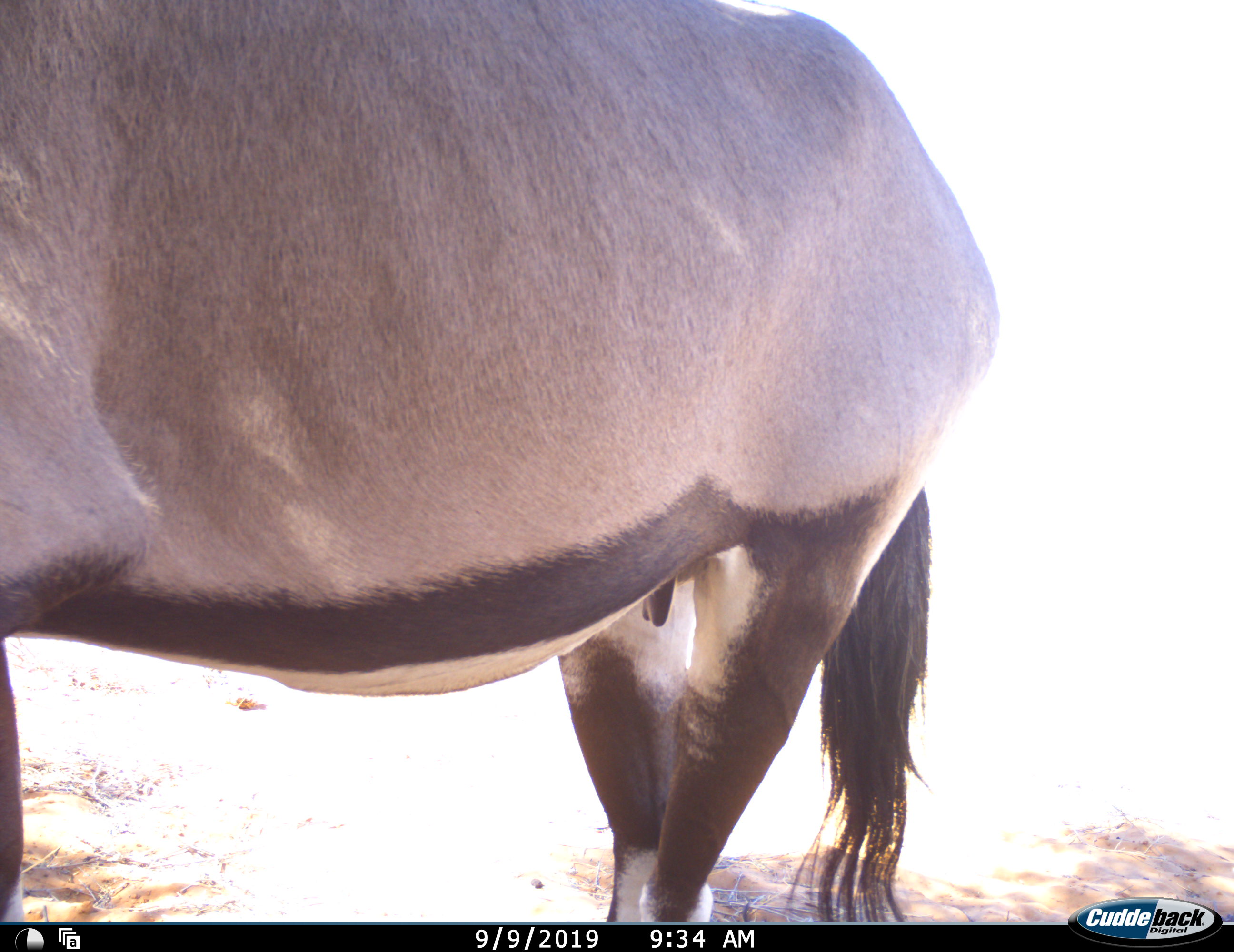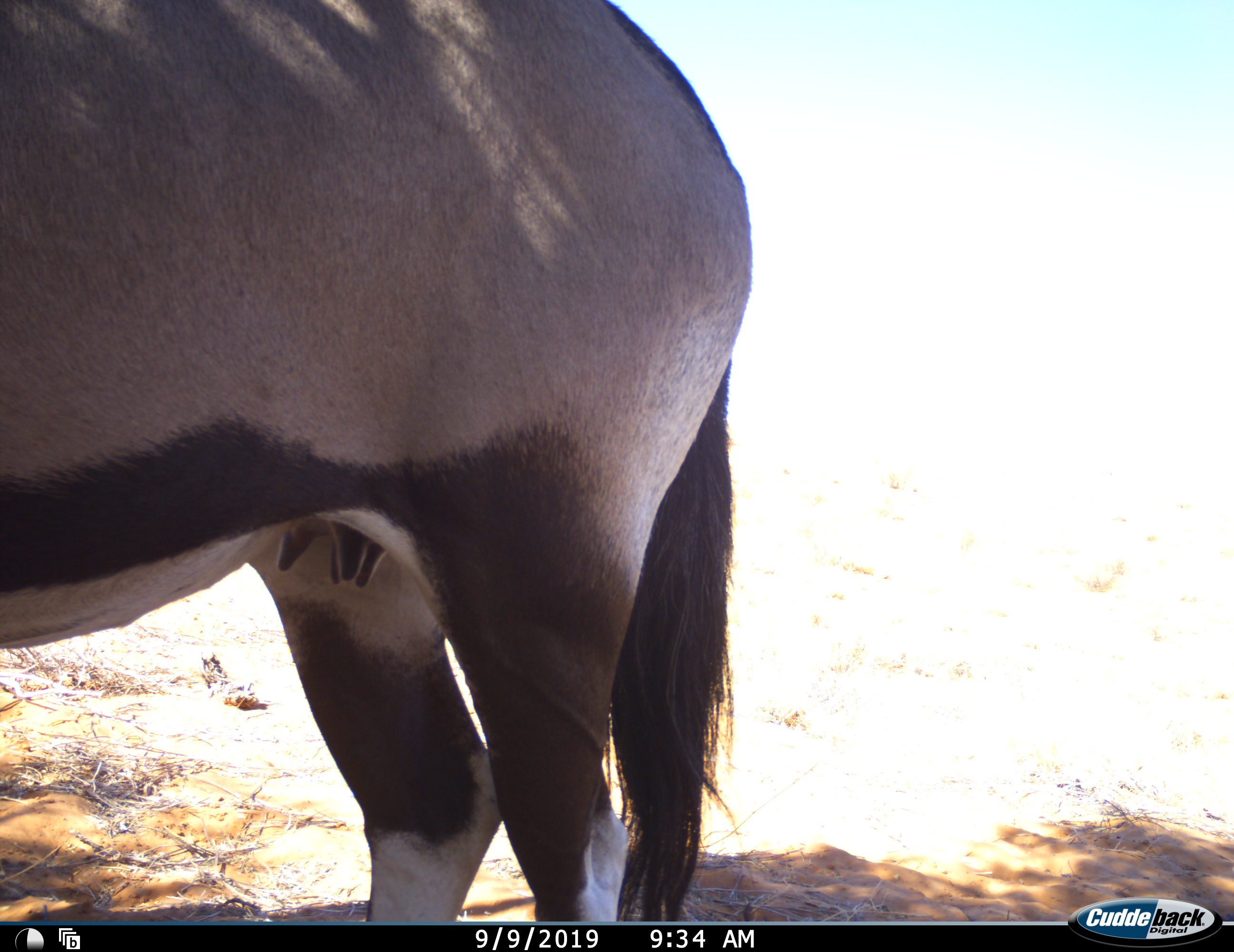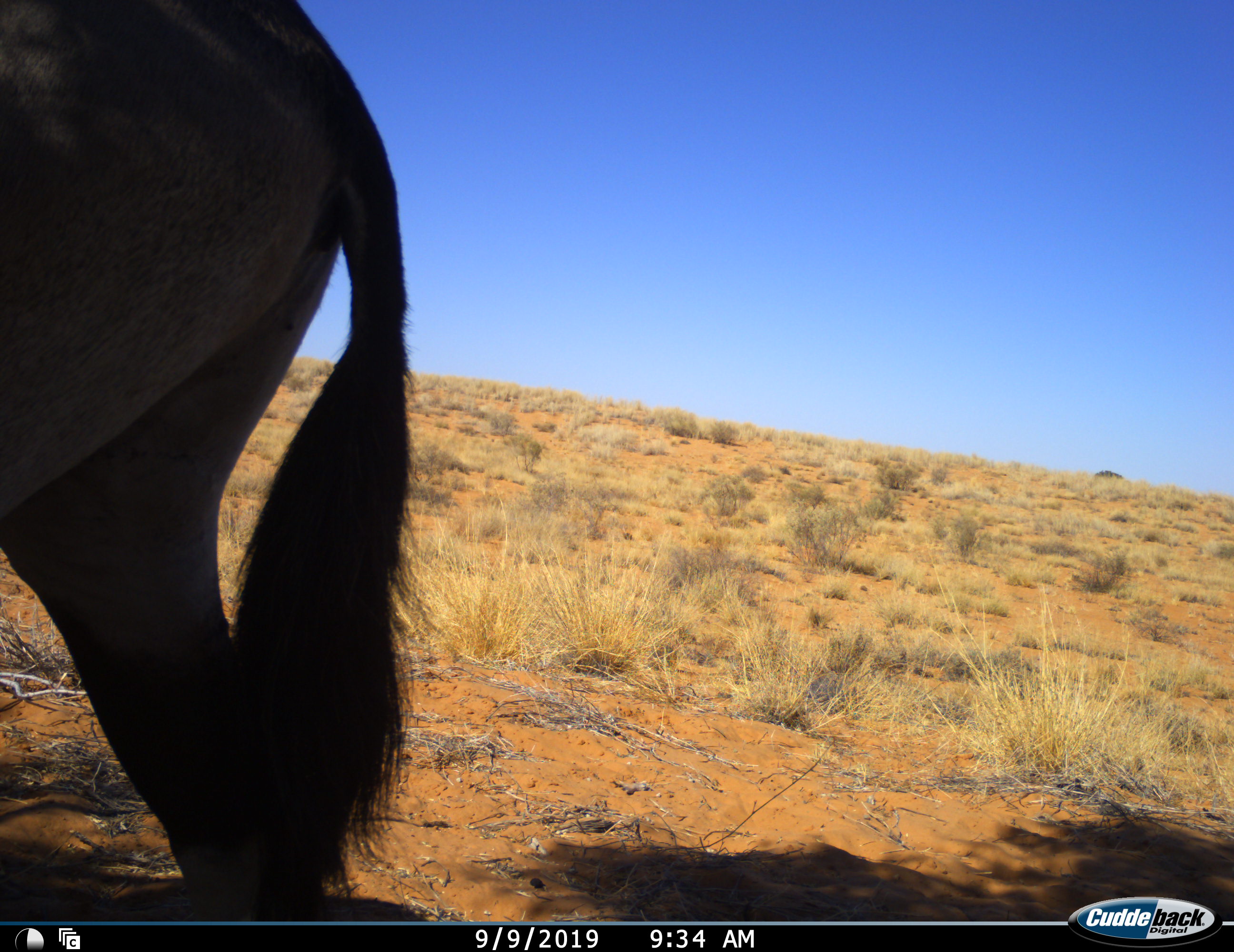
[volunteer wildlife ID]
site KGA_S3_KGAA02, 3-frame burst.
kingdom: Animalia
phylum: Chordata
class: Mammalia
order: Artiodactyla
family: Bovidae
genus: Oryx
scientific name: Oryx gazella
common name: gemsbok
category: oryx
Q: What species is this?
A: Oryx (gemsbok) (Oryx gazella).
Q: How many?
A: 1.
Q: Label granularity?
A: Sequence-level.